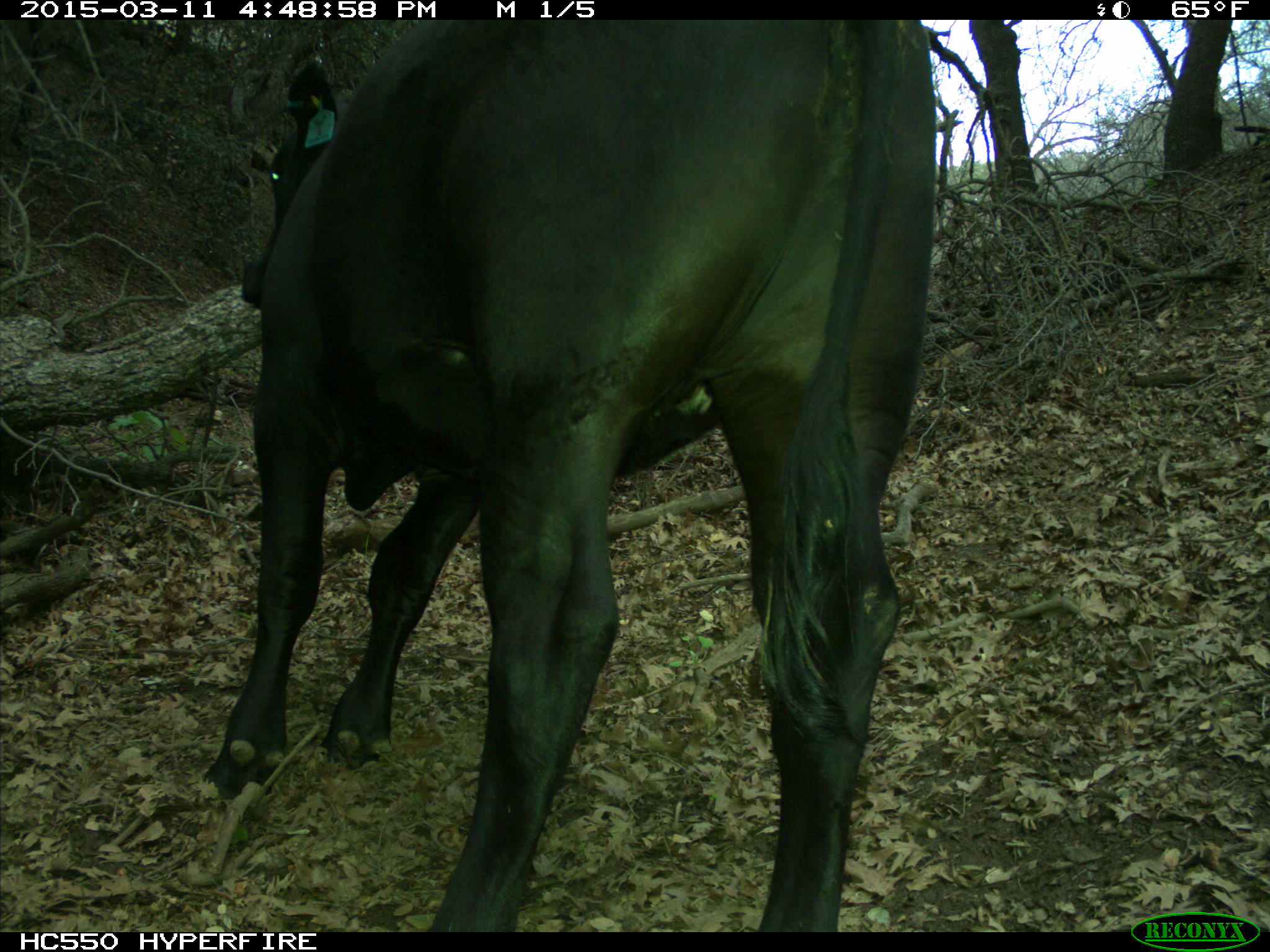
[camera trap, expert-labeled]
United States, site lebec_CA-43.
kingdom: Animalia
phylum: Chordata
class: Mammalia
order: Artiodactyla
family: Bovidae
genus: Bos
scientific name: Bos taurus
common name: domestic cow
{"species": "Bos taurus (domestic cow)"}